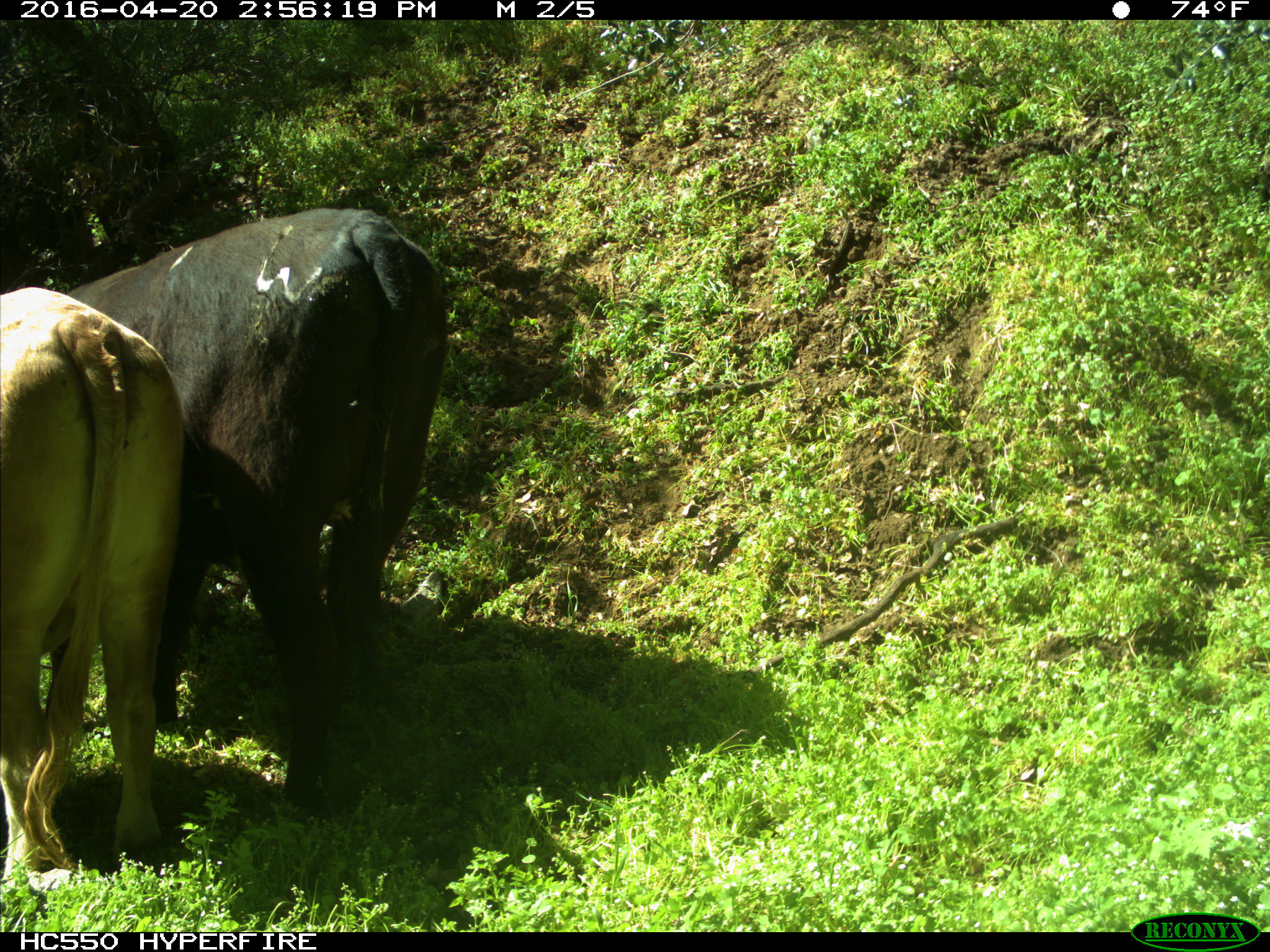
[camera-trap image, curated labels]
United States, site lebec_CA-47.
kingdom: Animalia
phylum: Chordata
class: Mammalia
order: Artiodactyla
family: Bovidae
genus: Bos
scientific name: Bos taurus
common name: domestic cow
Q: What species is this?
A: Bos taurus (domestic cow).